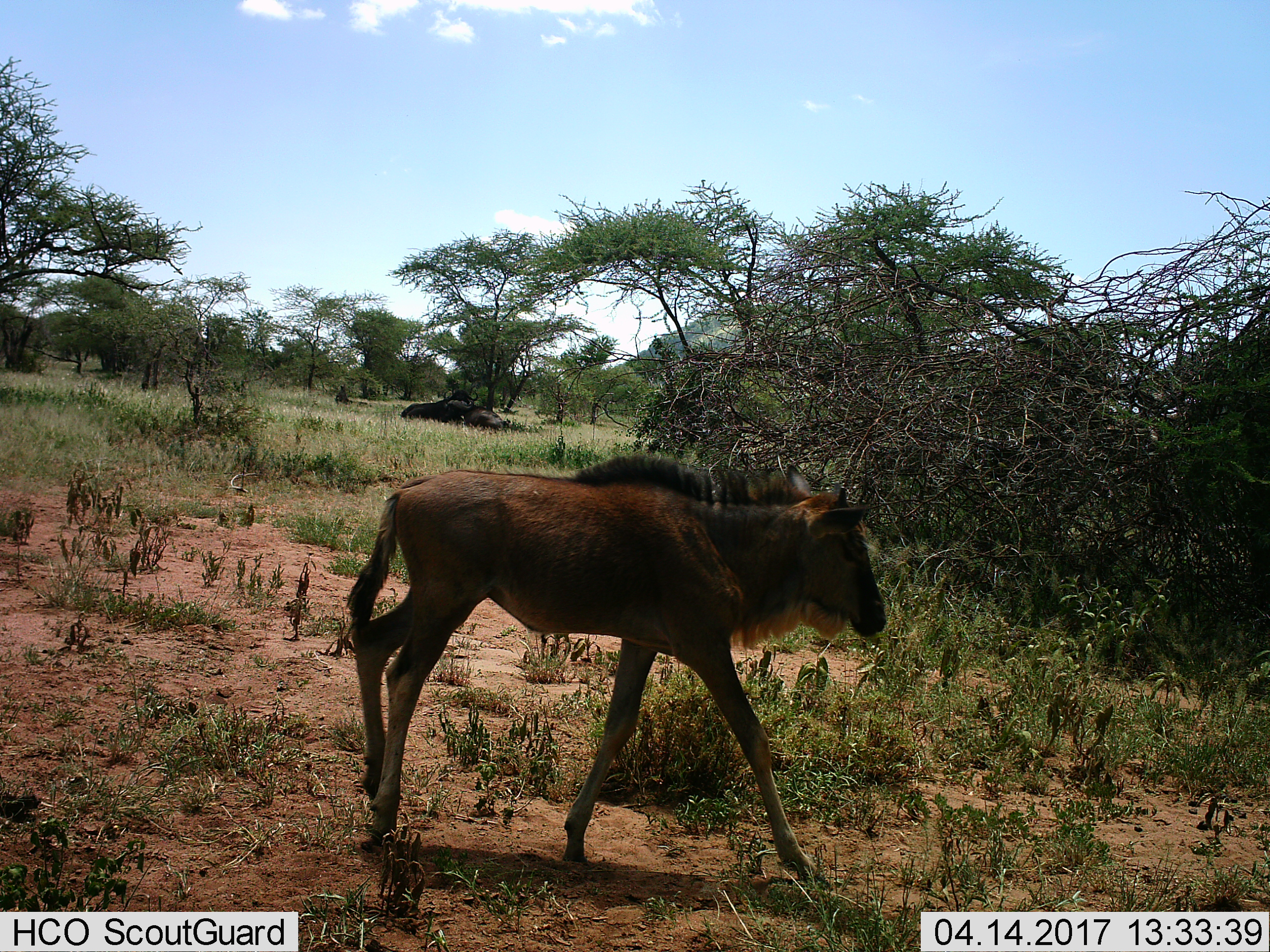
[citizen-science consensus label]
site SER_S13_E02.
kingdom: Animalia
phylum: Chordata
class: Mammalia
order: Artiodactyla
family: Bovidae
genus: Connochaetes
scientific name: Connochaetes taurinus taurinus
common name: blue wildebeest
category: wildebeestblue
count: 1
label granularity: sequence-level